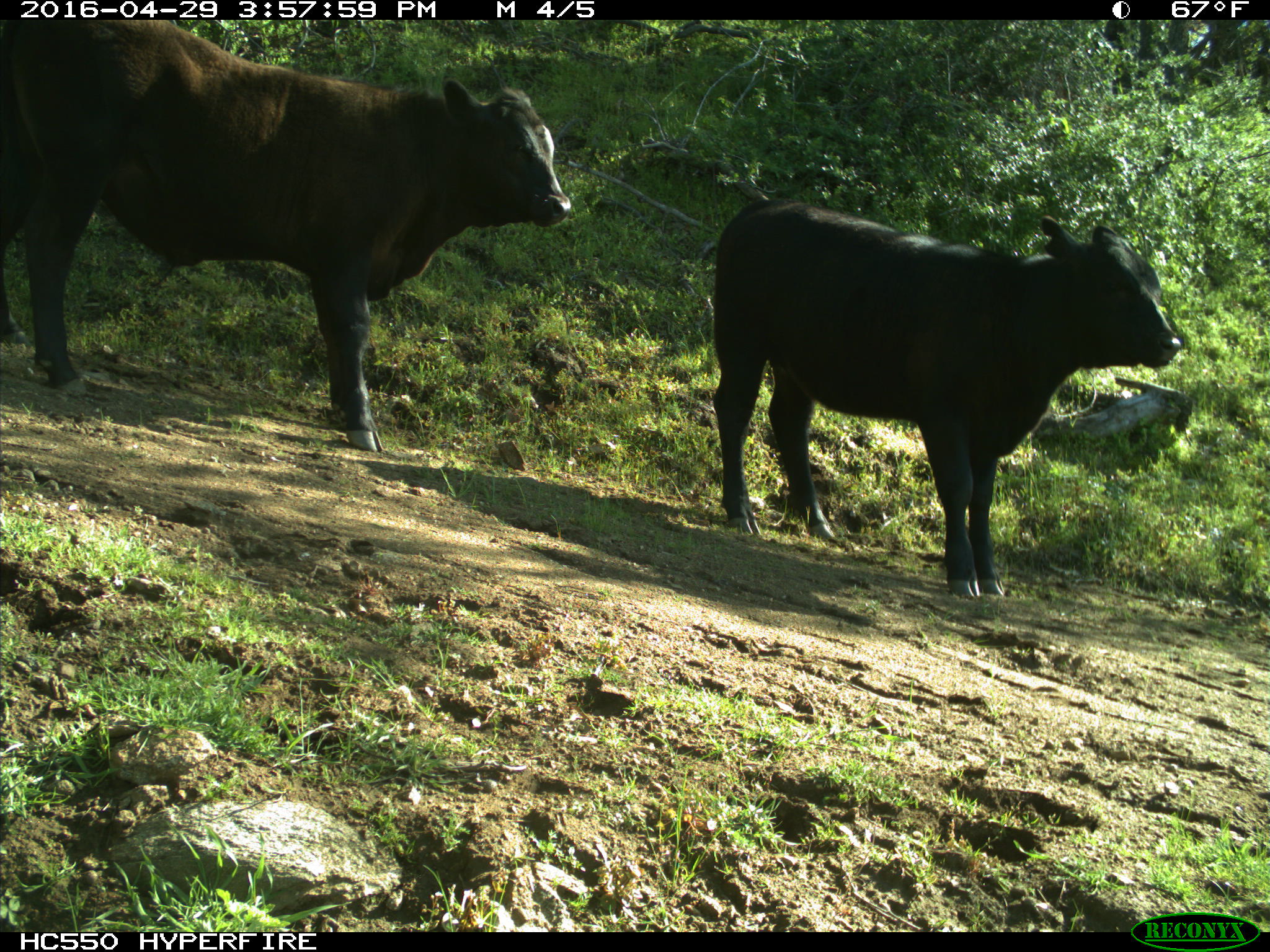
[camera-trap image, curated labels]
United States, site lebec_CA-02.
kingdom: Animalia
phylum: Chordata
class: Mammalia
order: Artiodactyla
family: Bovidae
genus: Bos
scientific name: Bos taurus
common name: domestic cow